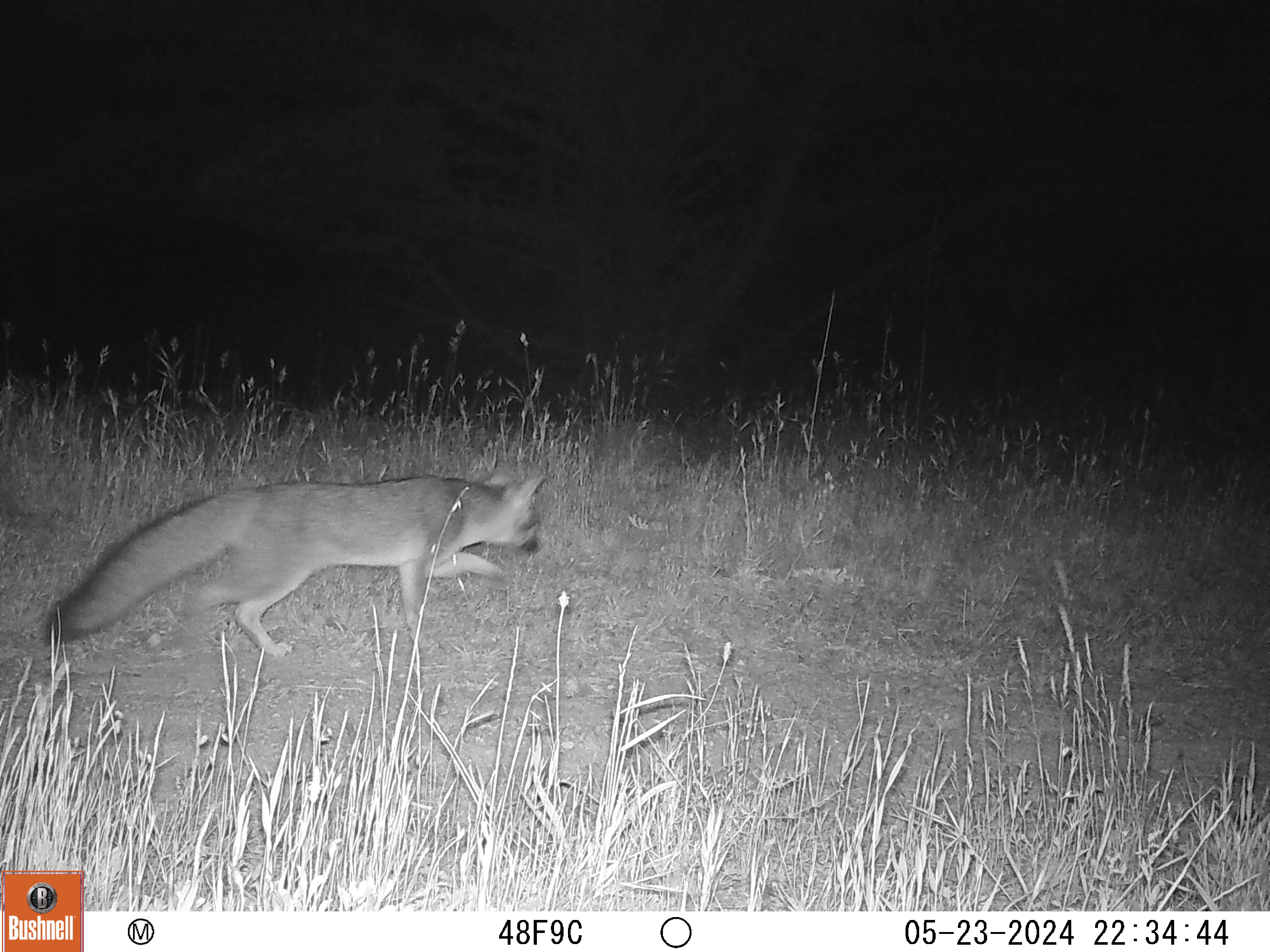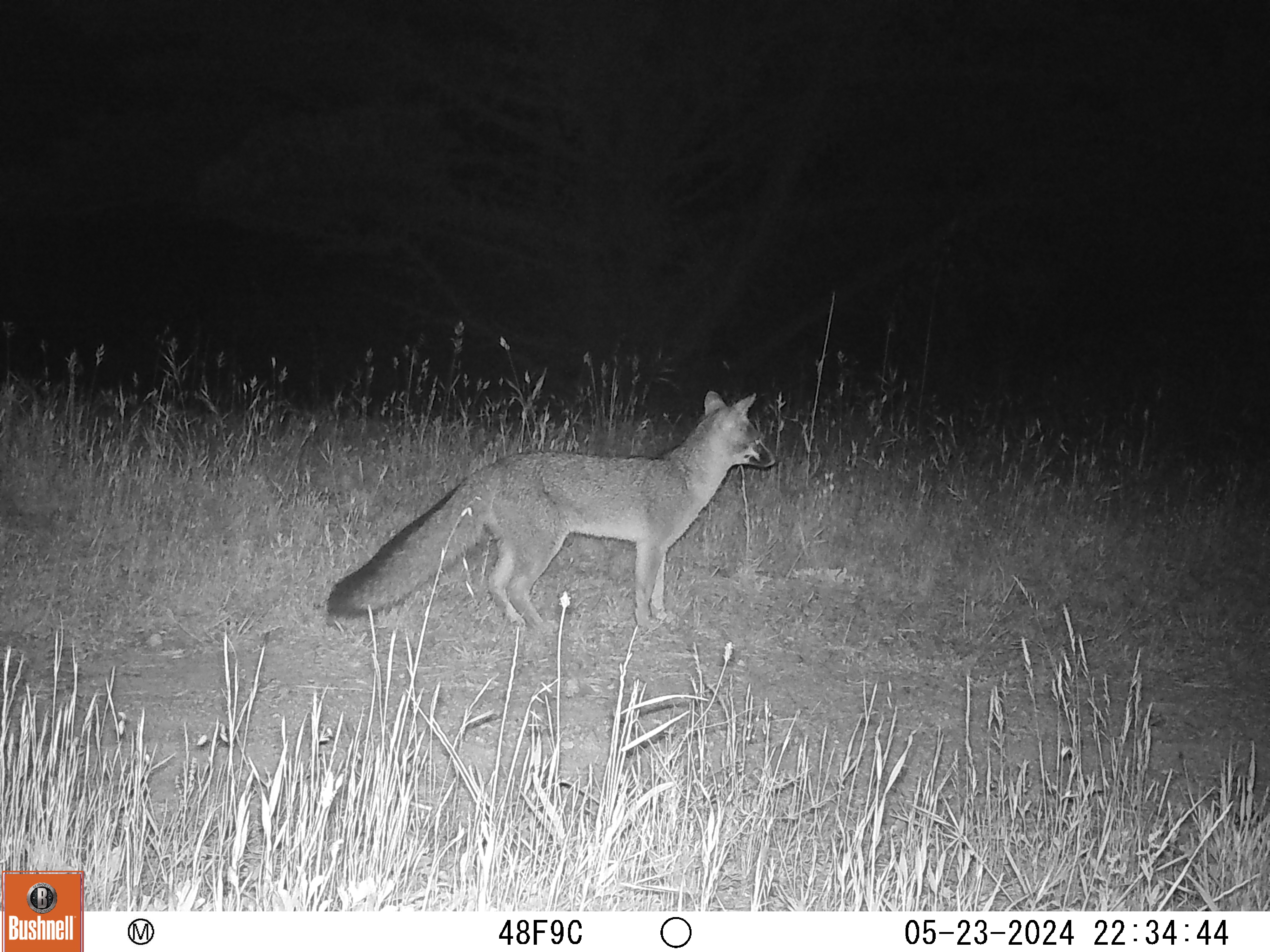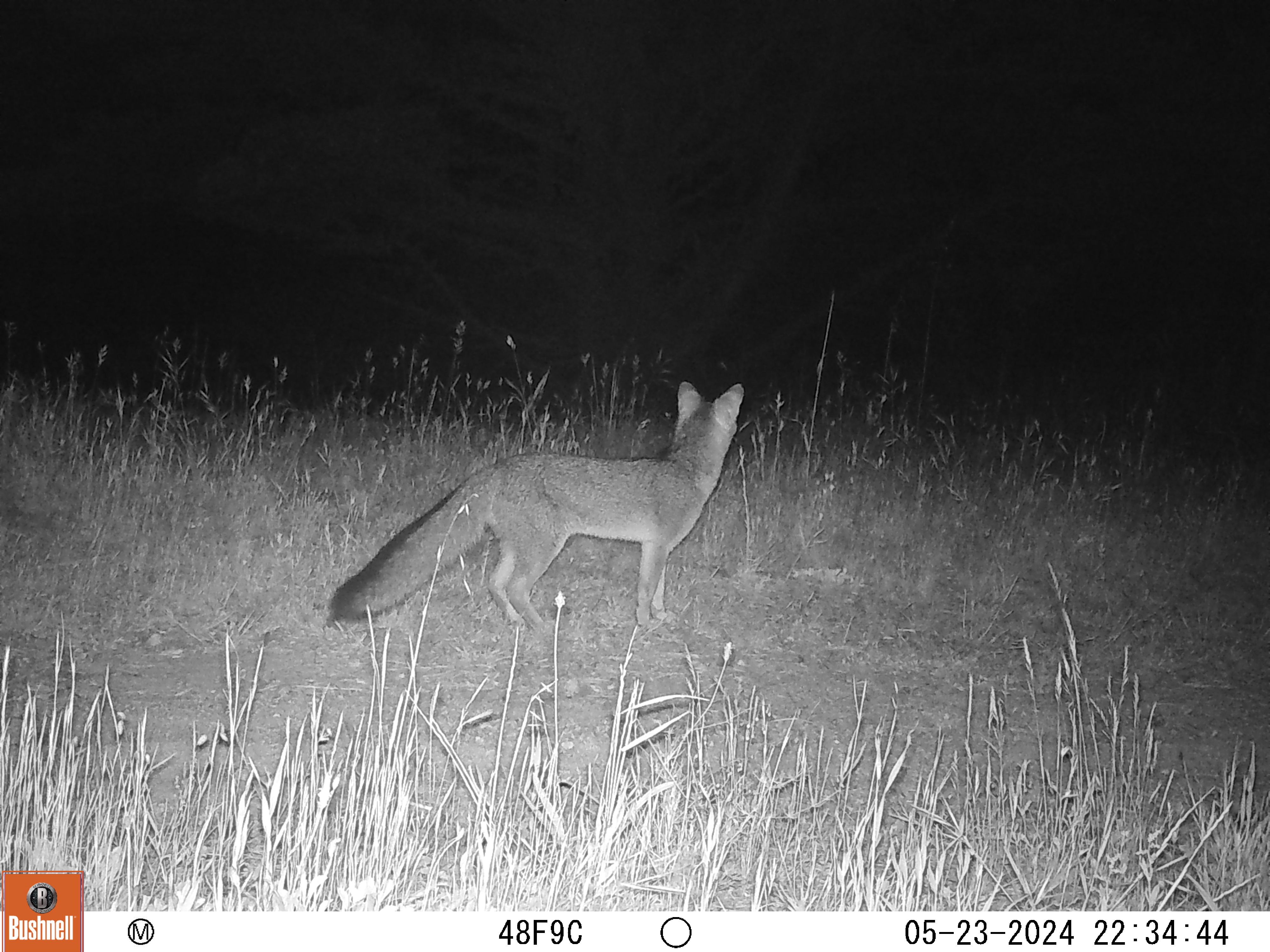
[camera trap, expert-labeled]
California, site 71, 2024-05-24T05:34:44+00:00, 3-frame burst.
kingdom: Animalia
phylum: Chordata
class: Mammalia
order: Carnivora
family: Canidae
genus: Urocyon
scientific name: Urocyon cinereoargenteus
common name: gray fox